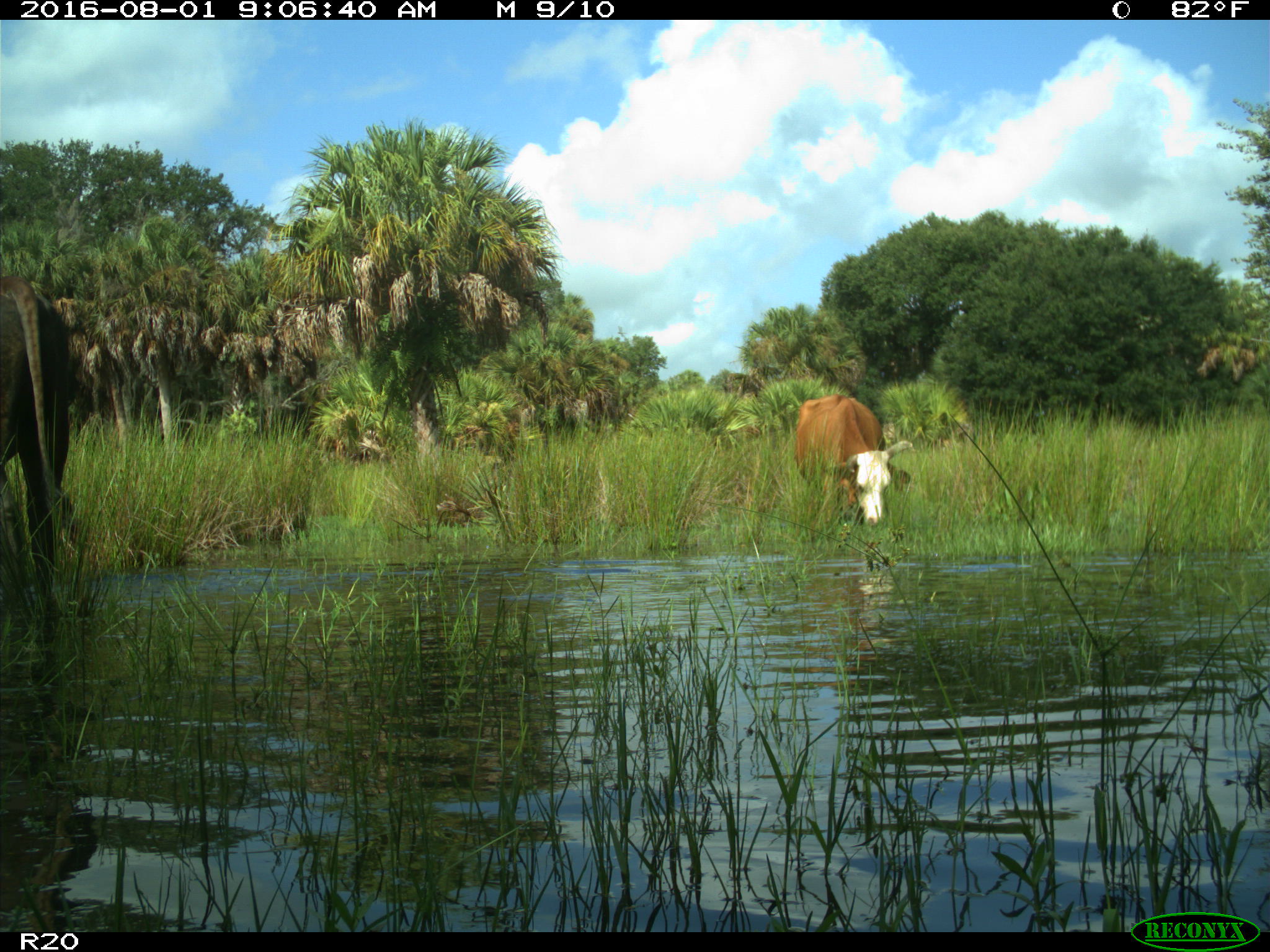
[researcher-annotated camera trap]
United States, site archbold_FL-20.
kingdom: Animalia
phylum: Chordata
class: Mammalia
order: Artiodactyla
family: Bovidae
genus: Bos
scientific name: Bos taurus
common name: domestic cow